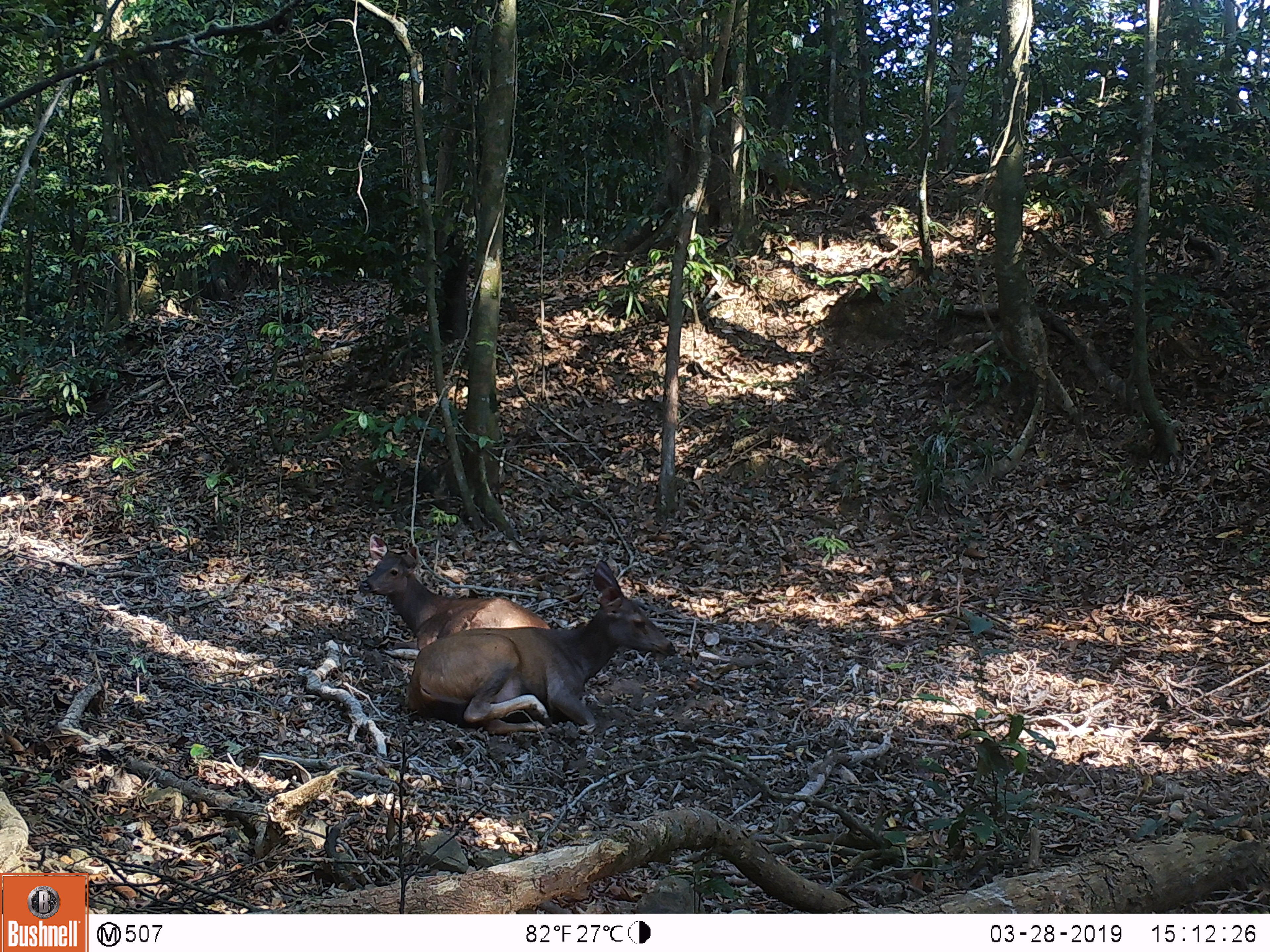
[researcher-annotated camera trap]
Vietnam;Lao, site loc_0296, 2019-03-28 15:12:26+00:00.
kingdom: Animalia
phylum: Chordata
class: Mammalia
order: Artiodactyla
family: Cervidae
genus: Rusa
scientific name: Rusa unicolor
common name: sambar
Sambar (Rusa unicolor). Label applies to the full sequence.